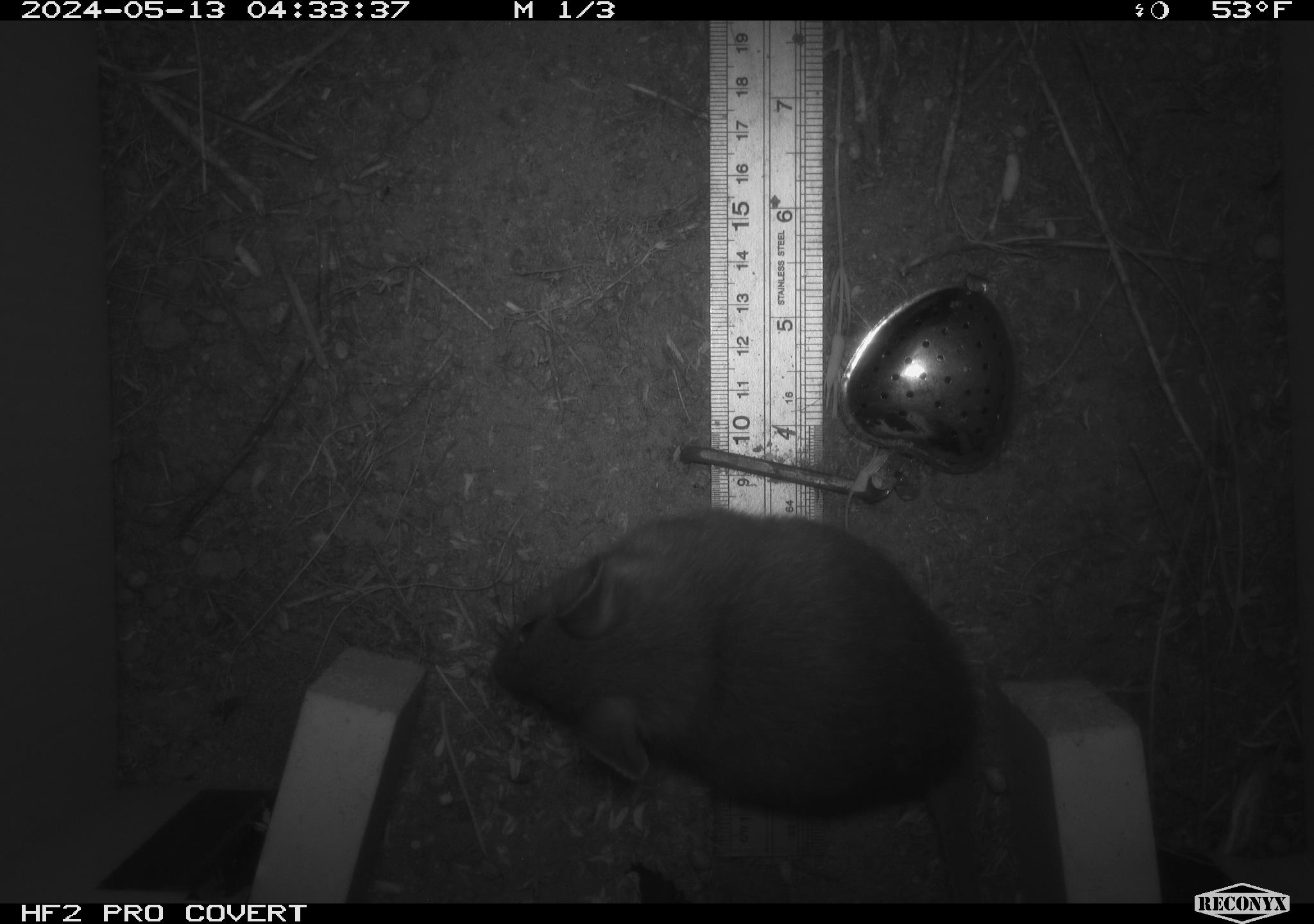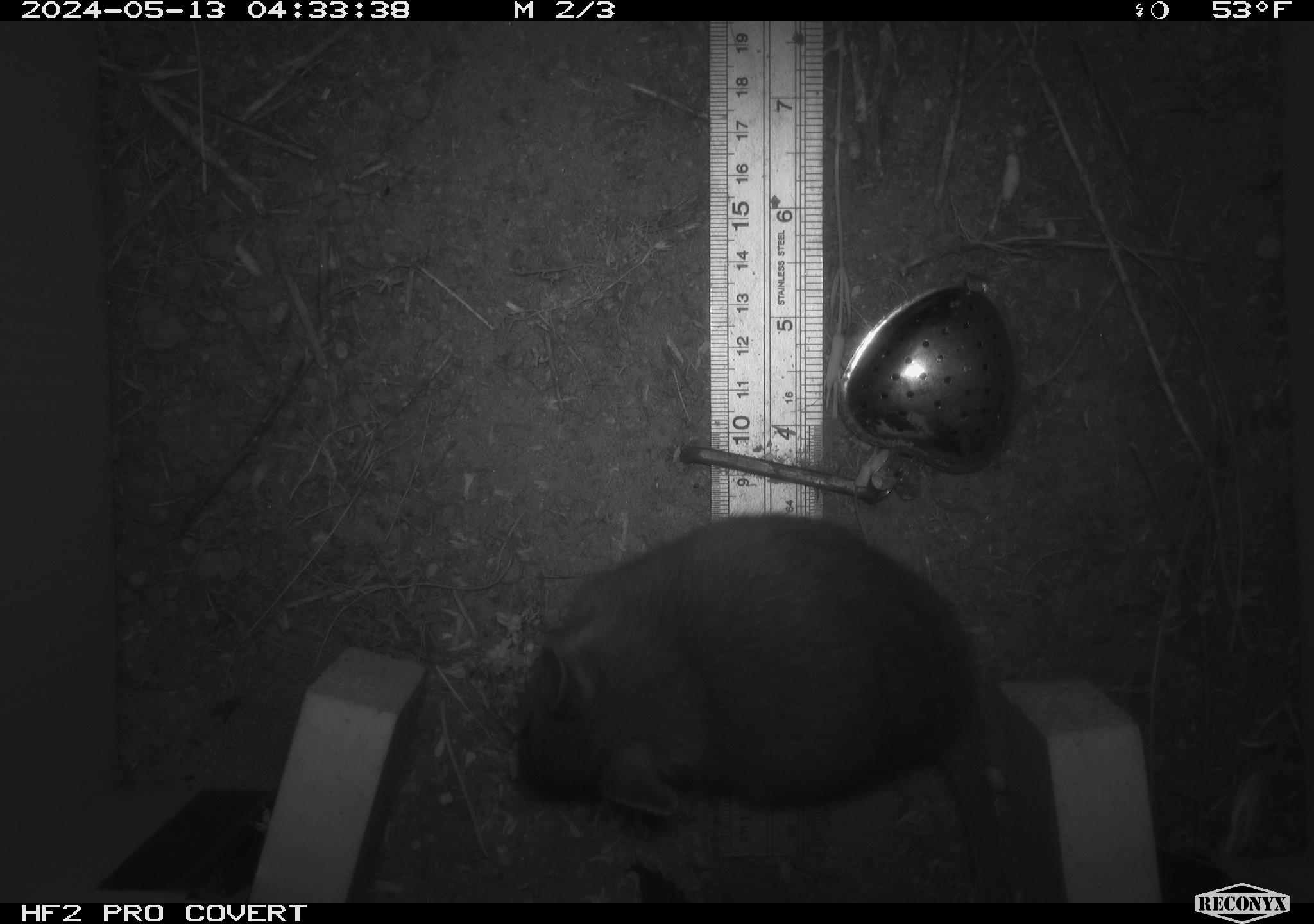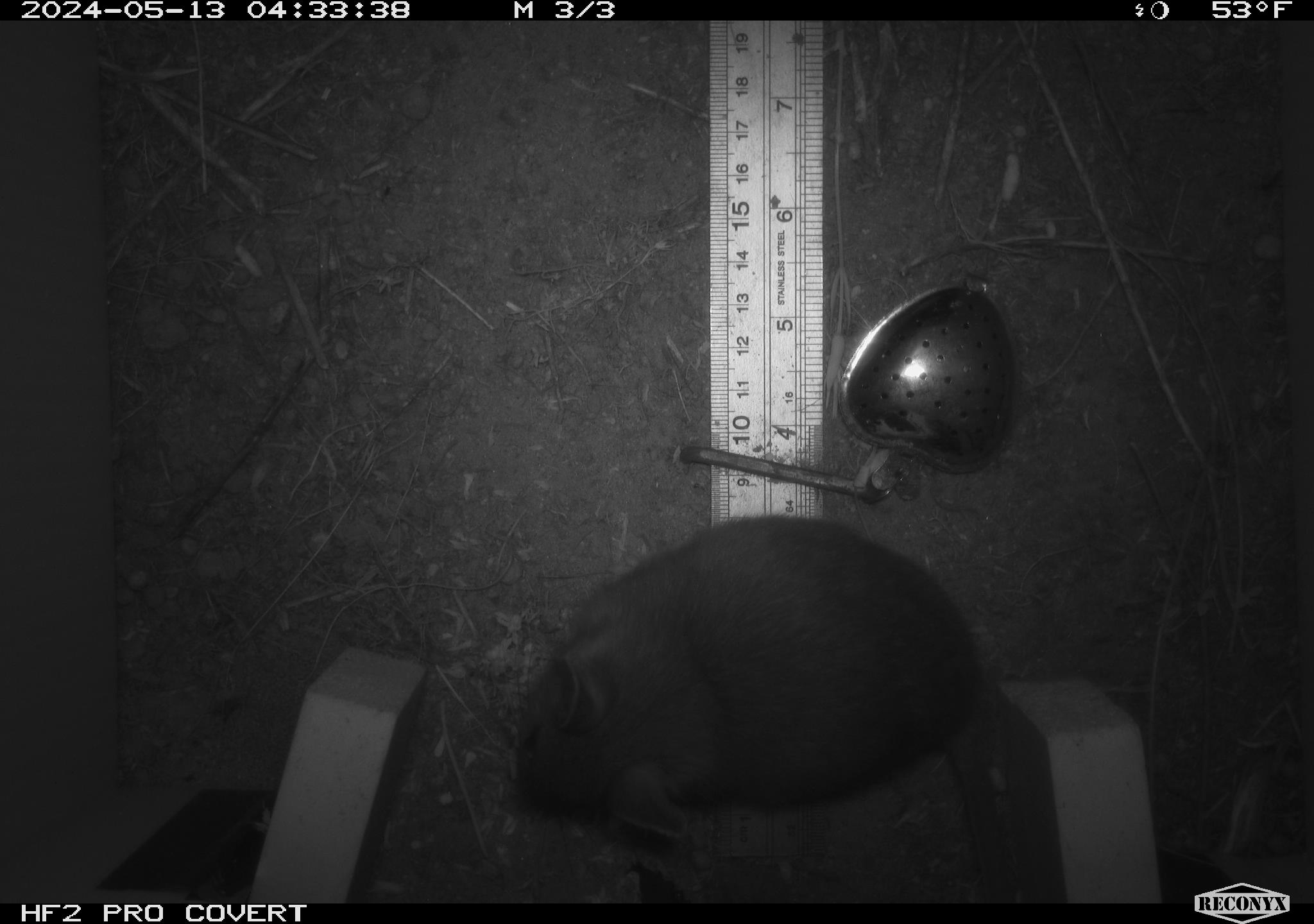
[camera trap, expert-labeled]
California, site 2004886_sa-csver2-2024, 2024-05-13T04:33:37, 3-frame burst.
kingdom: Animalia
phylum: Chordata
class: Mammalia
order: Rodentia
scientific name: Rodentia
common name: rodent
Rodent (Rodentia).